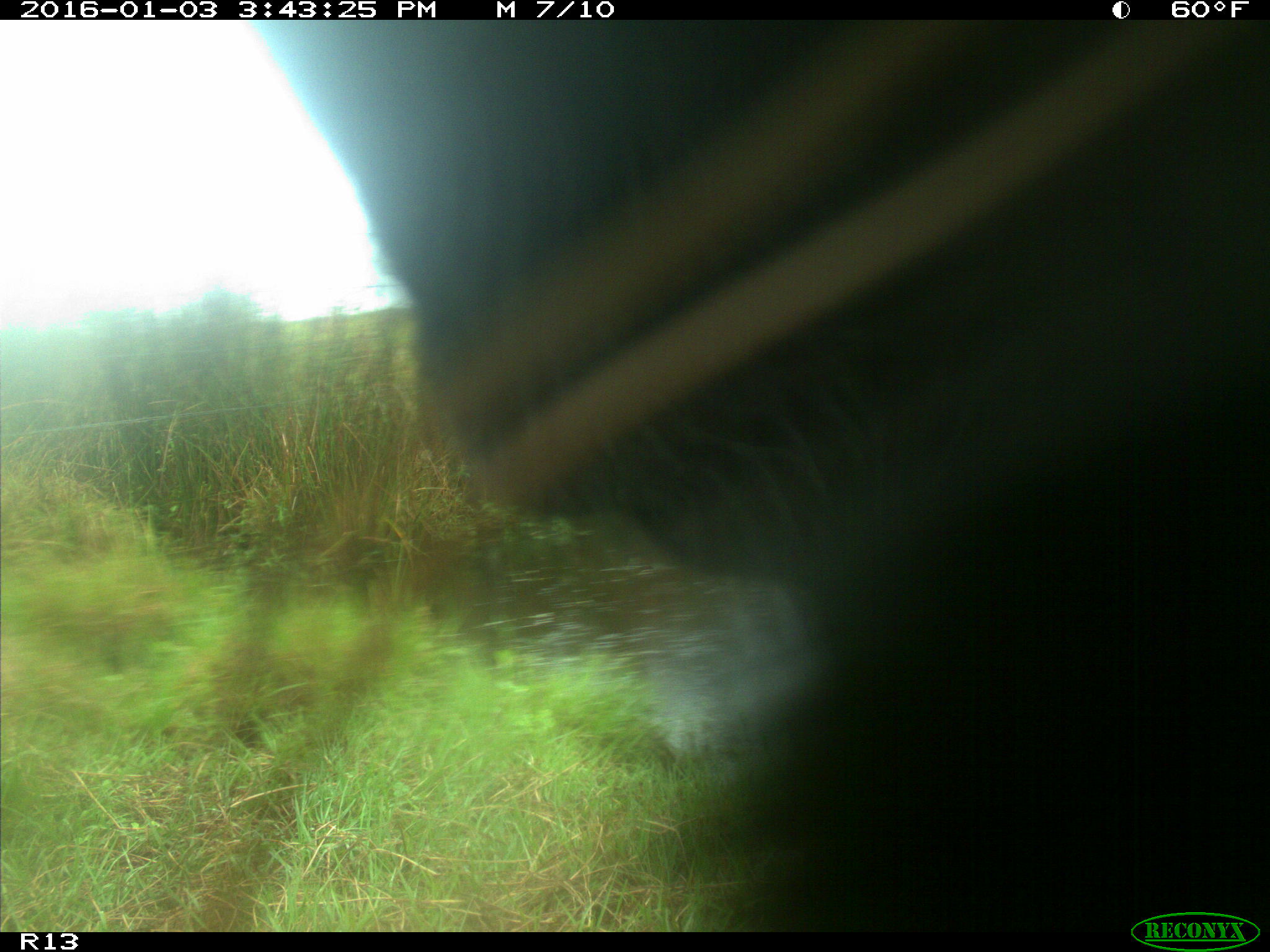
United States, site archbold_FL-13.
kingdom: Animalia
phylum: Chordata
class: Mammalia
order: Artiodactyla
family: Bovidae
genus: Bos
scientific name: Bos taurus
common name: domestic cow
Bos taurus (domestic cow).